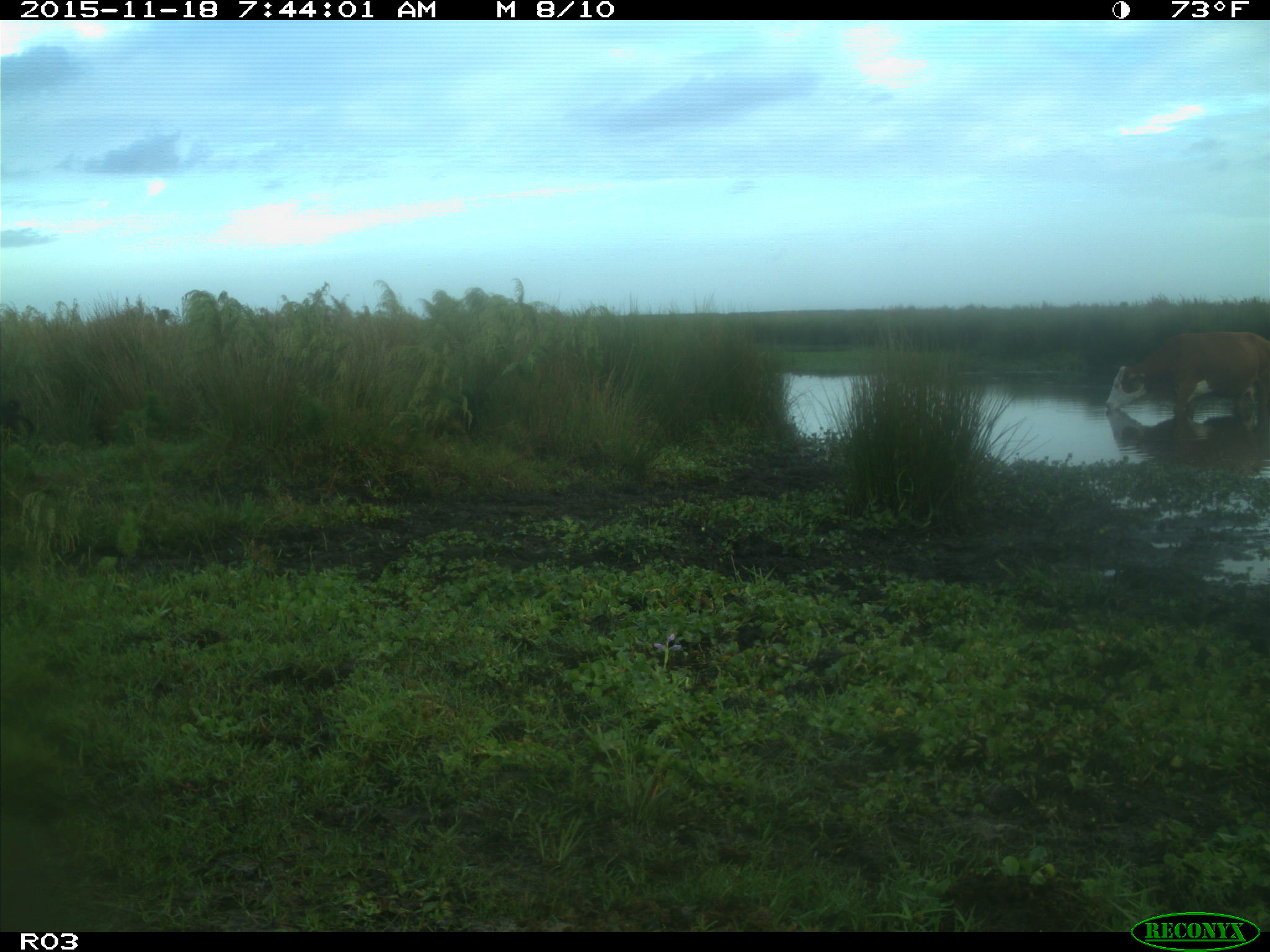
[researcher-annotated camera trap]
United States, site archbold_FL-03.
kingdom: Animalia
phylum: Chordata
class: Mammalia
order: Artiodactyla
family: Suidae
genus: Sus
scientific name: Sus scrofa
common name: wild boar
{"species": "Sus scrofa (wild boar)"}